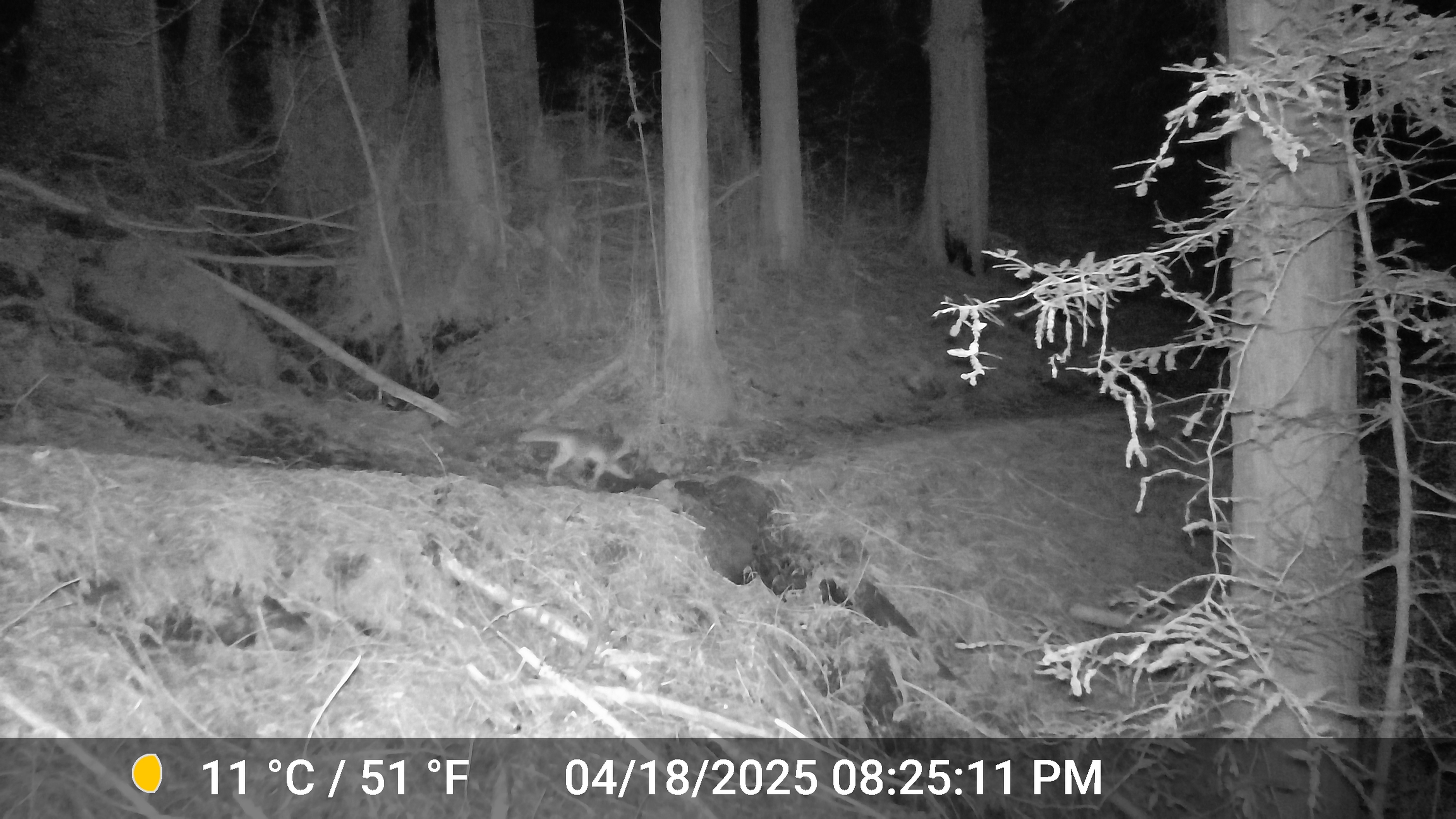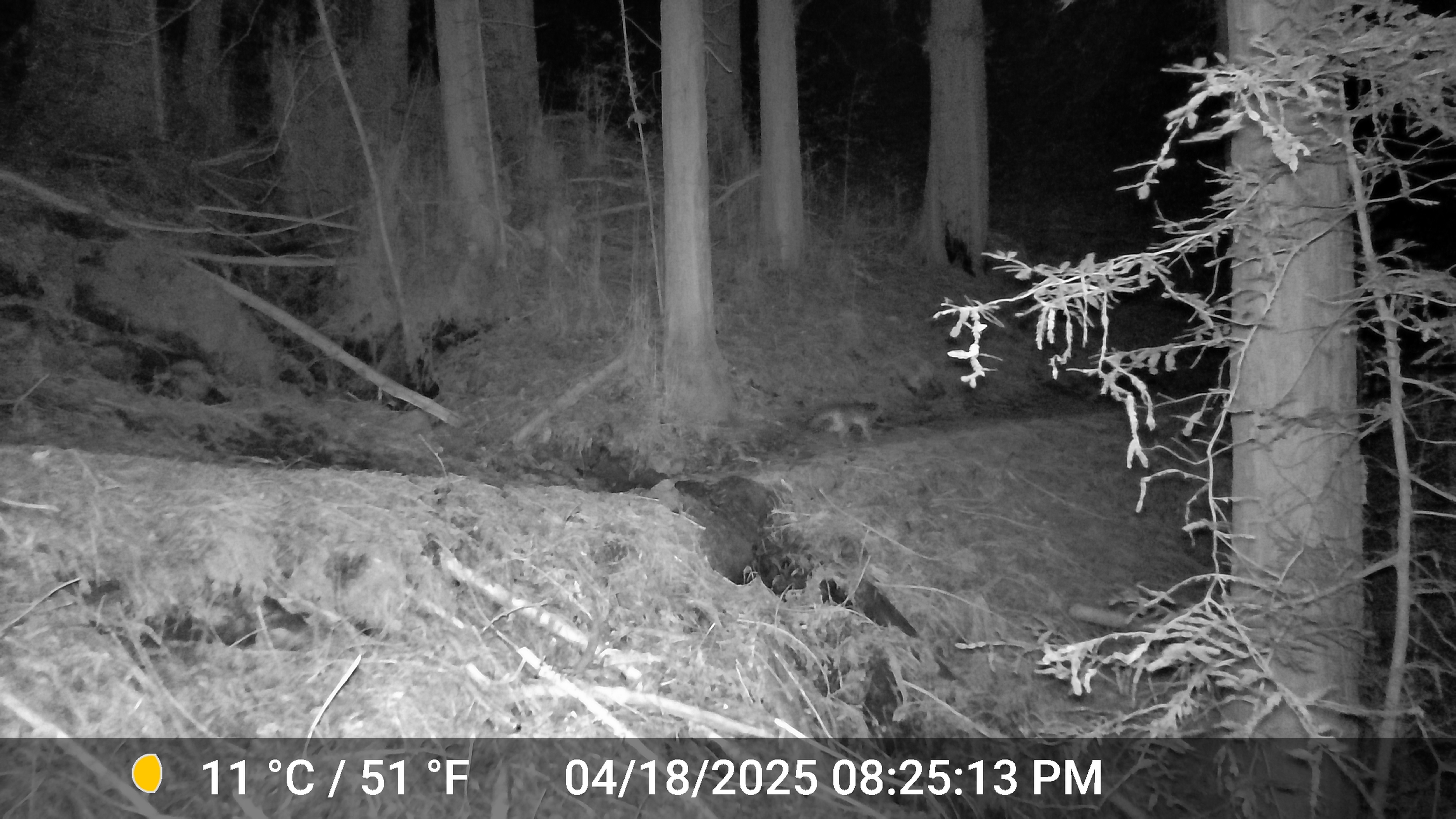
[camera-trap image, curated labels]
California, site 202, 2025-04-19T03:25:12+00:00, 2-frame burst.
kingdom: Animalia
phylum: Chordata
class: Mammalia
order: Carnivora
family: Canidae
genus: Urocyon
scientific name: Urocyon cinereoargenteus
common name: gray fox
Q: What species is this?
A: Gray fox (Urocyon cinereoargenteus).